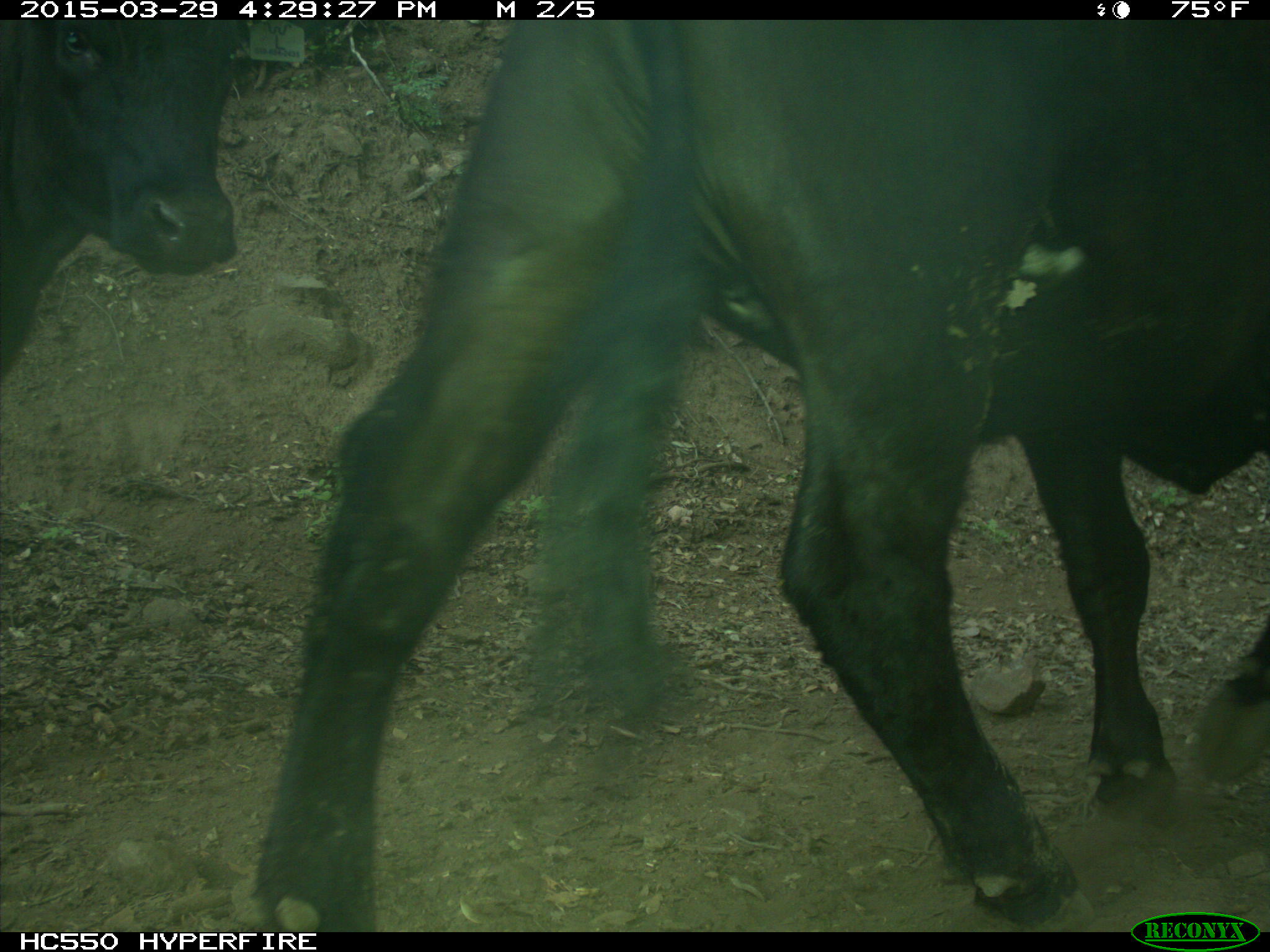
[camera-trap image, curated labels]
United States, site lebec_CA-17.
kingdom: Animalia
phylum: Chordata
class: Mammalia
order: Artiodactyla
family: Bovidae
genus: Bos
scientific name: Bos taurus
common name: domestic cow